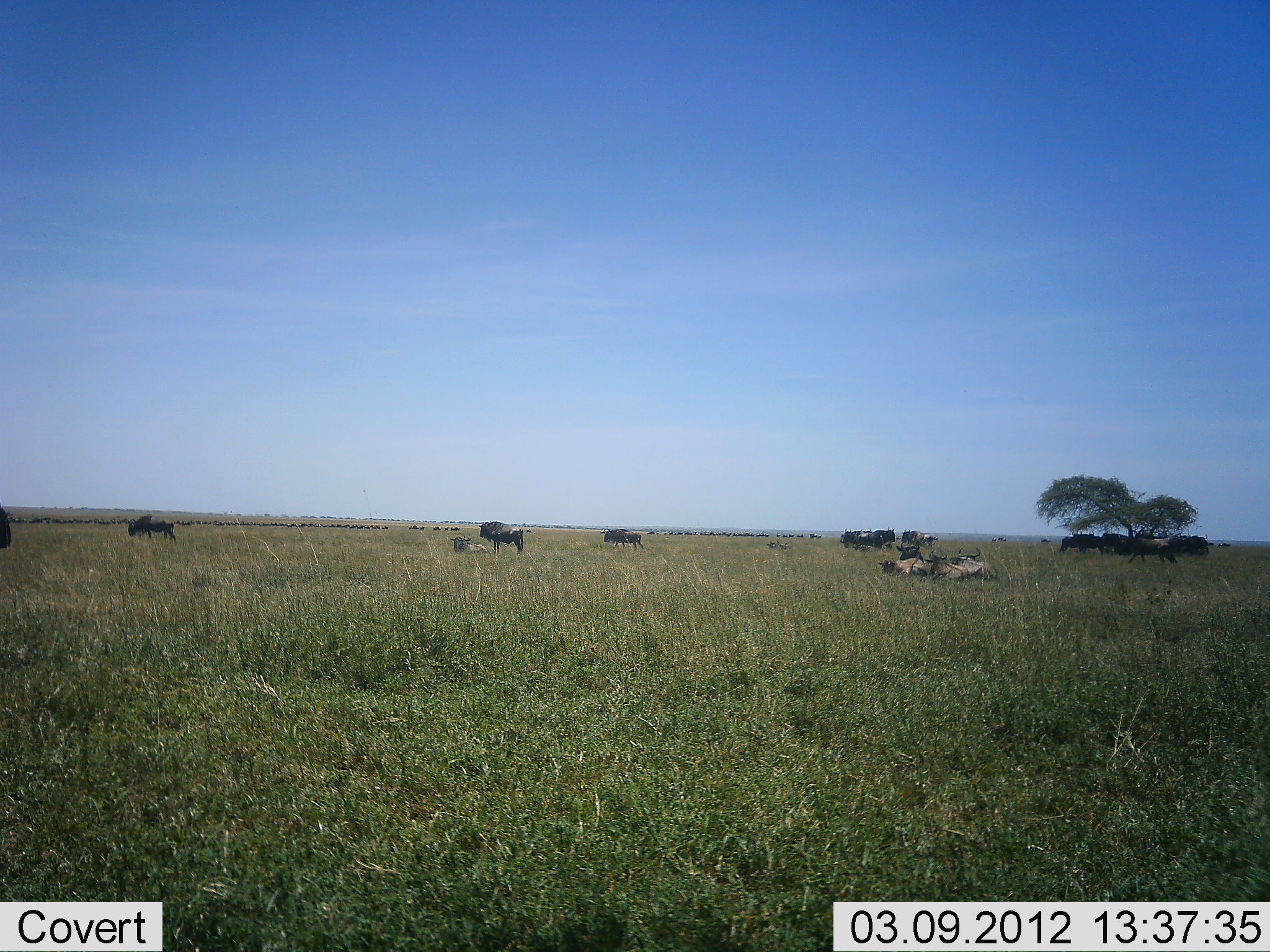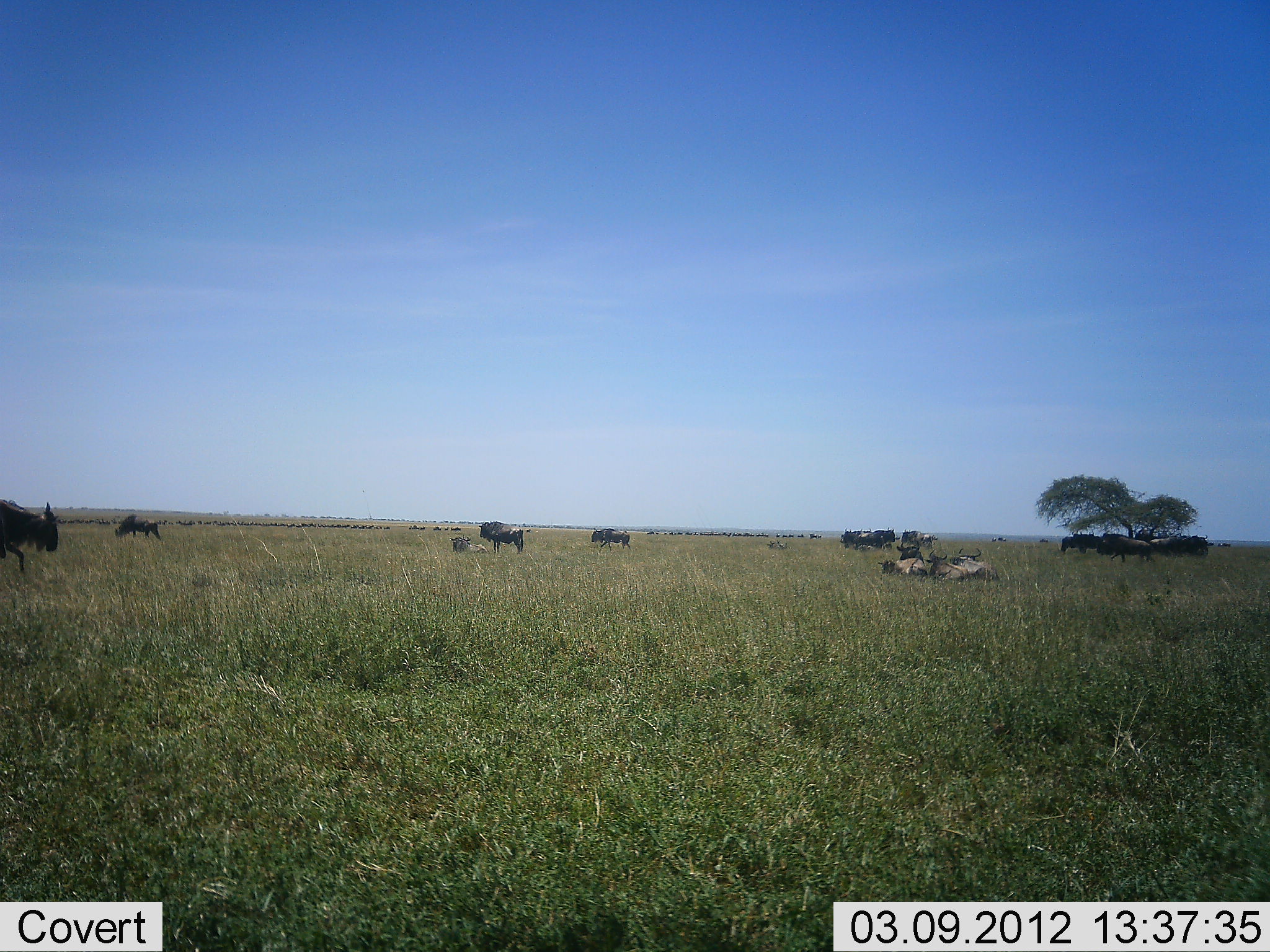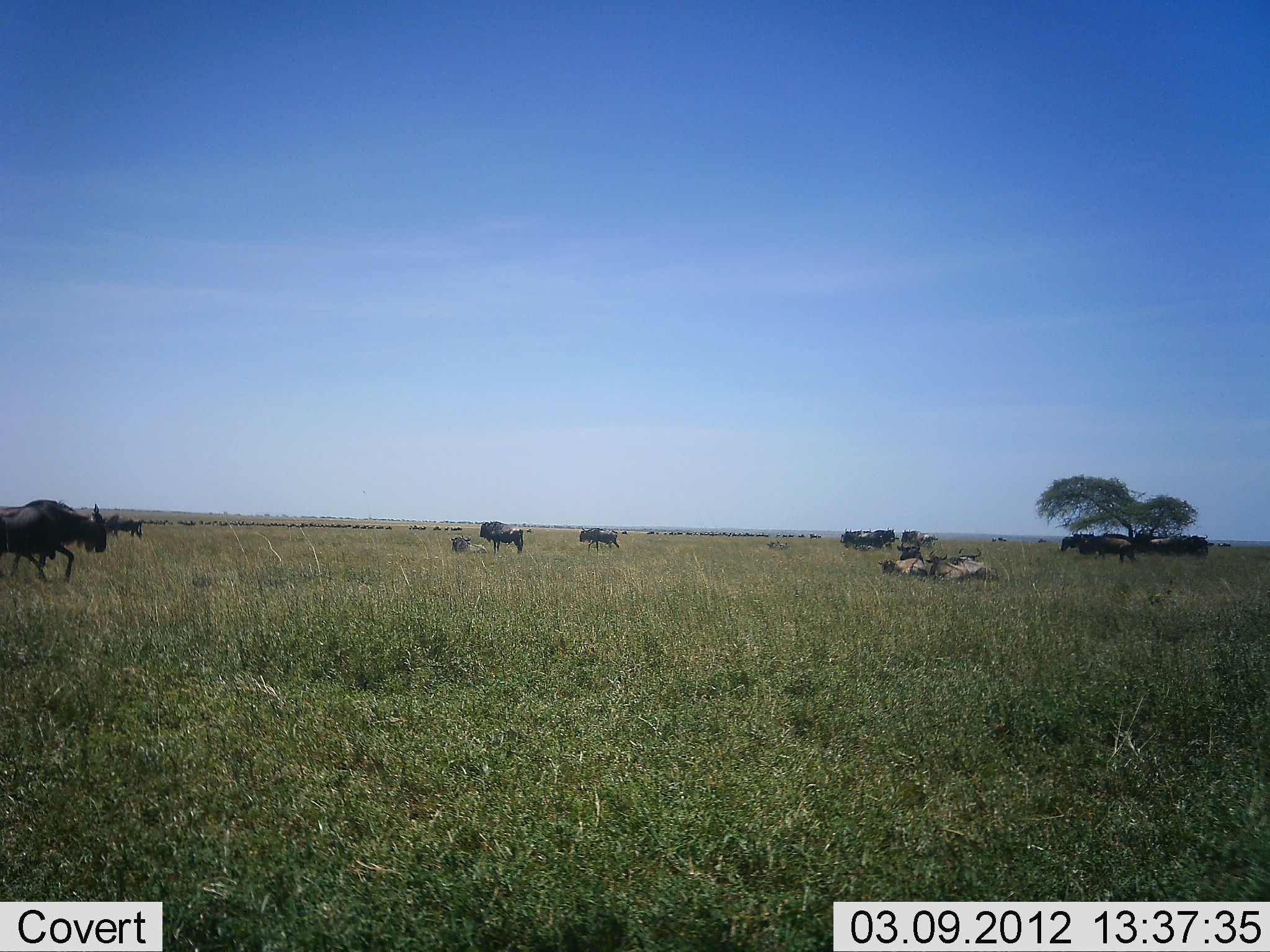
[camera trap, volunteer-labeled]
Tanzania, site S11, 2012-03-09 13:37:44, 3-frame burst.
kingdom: Animalia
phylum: Chordata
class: Mammalia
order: Artiodactyla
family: Bovidae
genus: Connochaetes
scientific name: Connochaetes taurinus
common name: blue wildebeest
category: wildebeest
Wildebeest (blue wildebeest) (Connochaetes taurinus), count 11-50. Behavior (volunteer vote fractions): standing 78%, resting 56%, moving 78%, interacting 11%. Young present (vote fraction): 0%. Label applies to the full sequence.